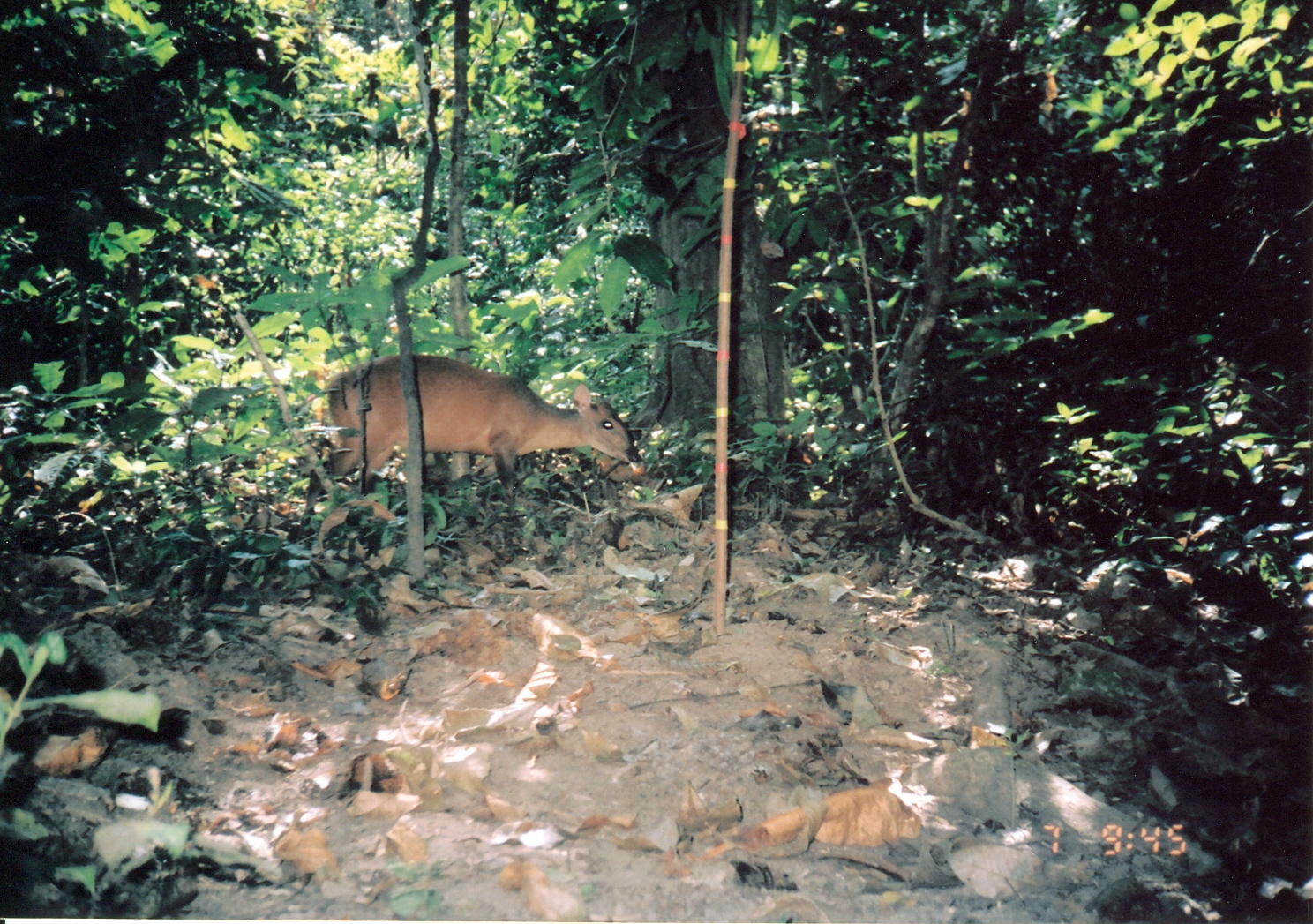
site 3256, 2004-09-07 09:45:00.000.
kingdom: Animalia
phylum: Chordata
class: Mammalia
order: Artiodactyla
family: Bovidae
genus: Cephalophus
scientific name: Cephalophus harveyi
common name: harvey's duiker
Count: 1.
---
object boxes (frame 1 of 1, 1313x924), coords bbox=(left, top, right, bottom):
cephalophus harveyi: bbox=(299, 351, 647, 536)